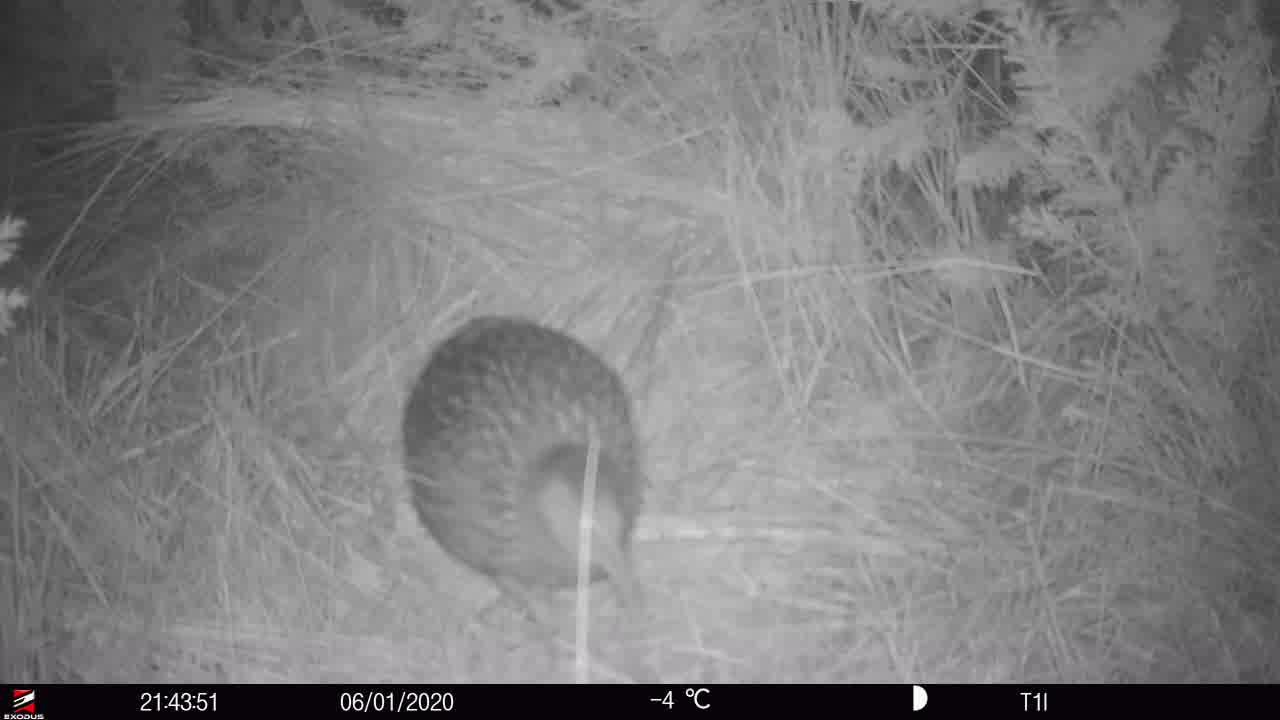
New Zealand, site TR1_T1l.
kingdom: Animalia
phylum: Chordata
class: Aves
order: Gruiformes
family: Rallidae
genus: Gallirallus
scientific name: Gallirallus australis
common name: weka